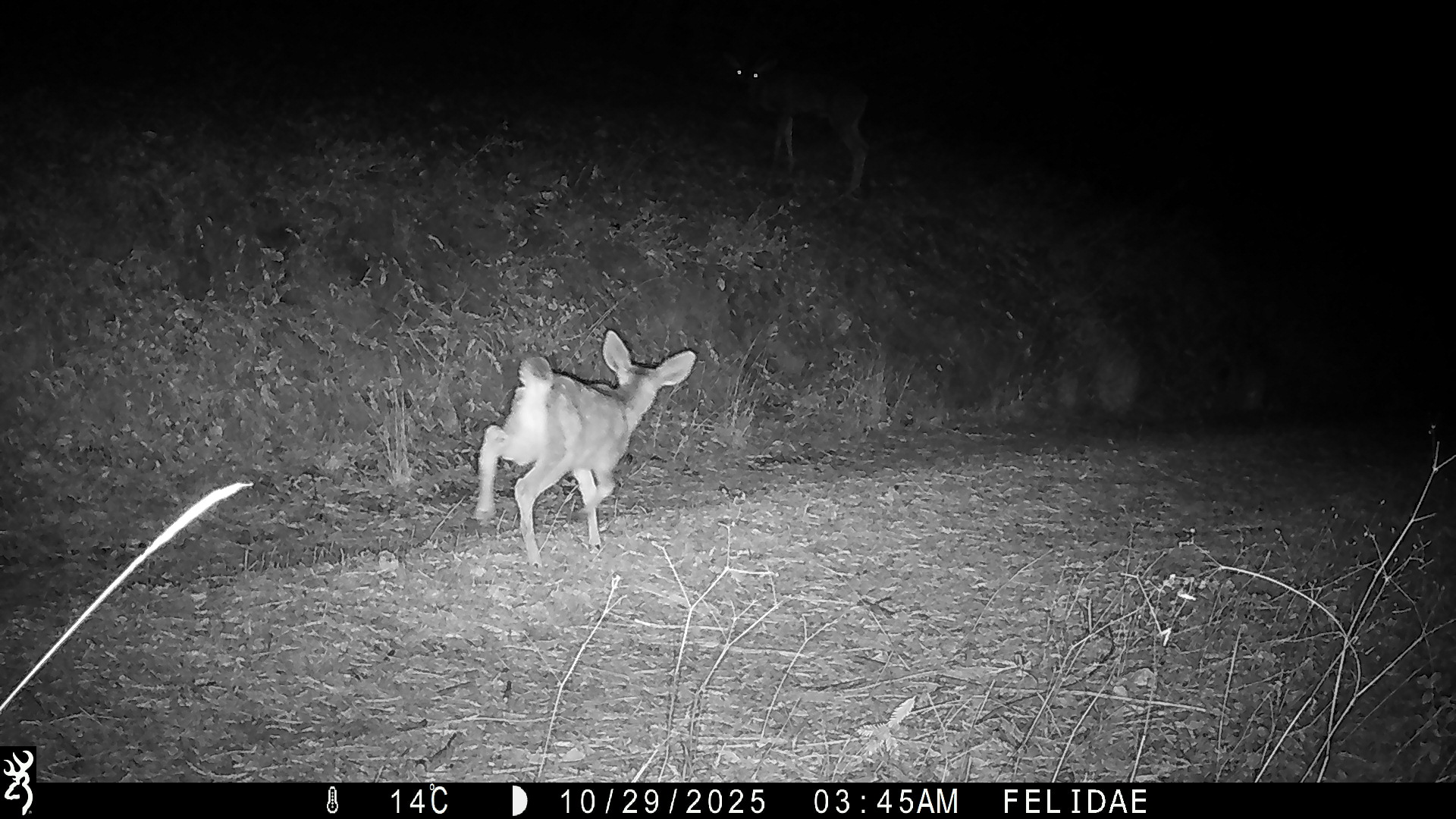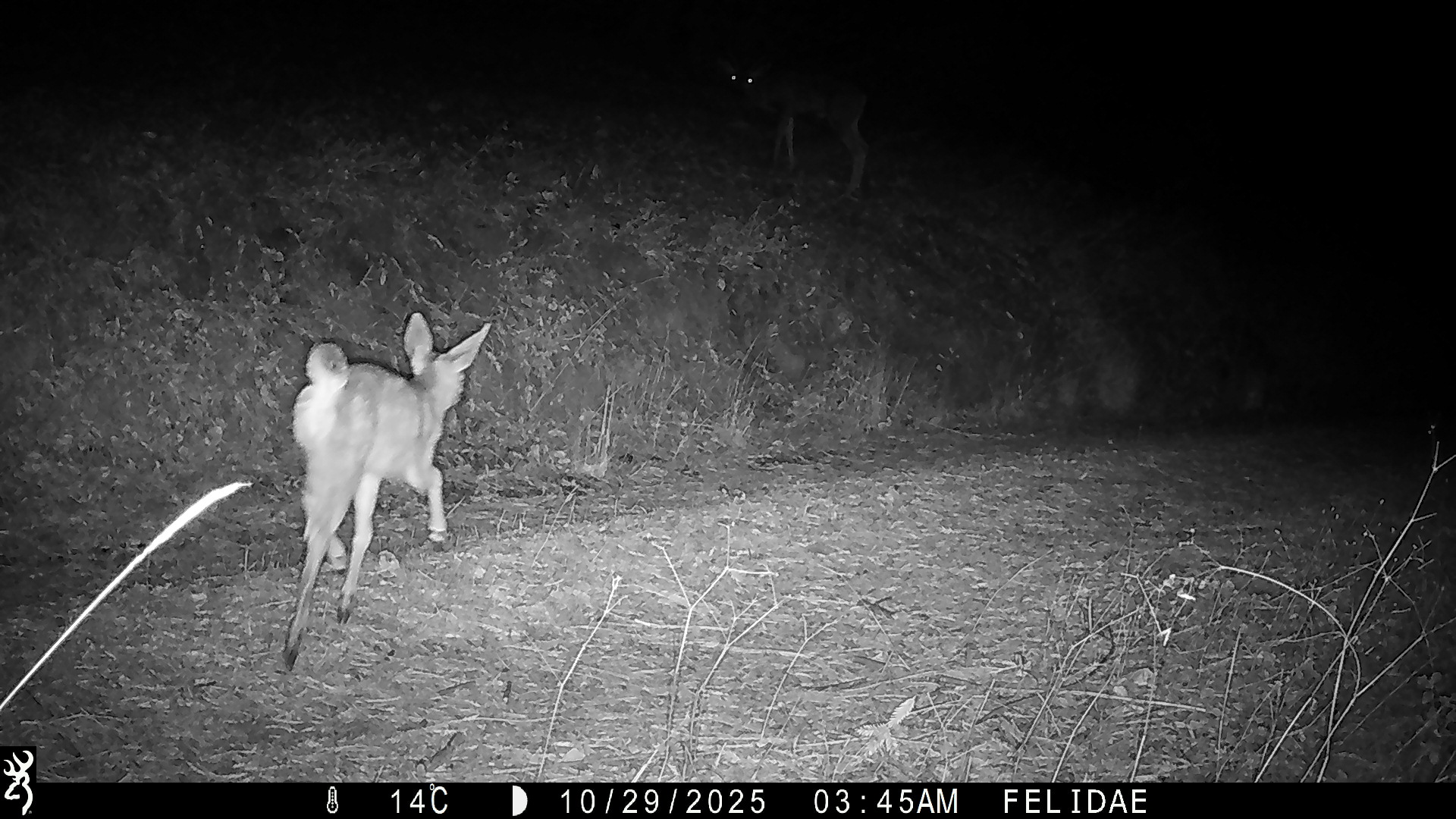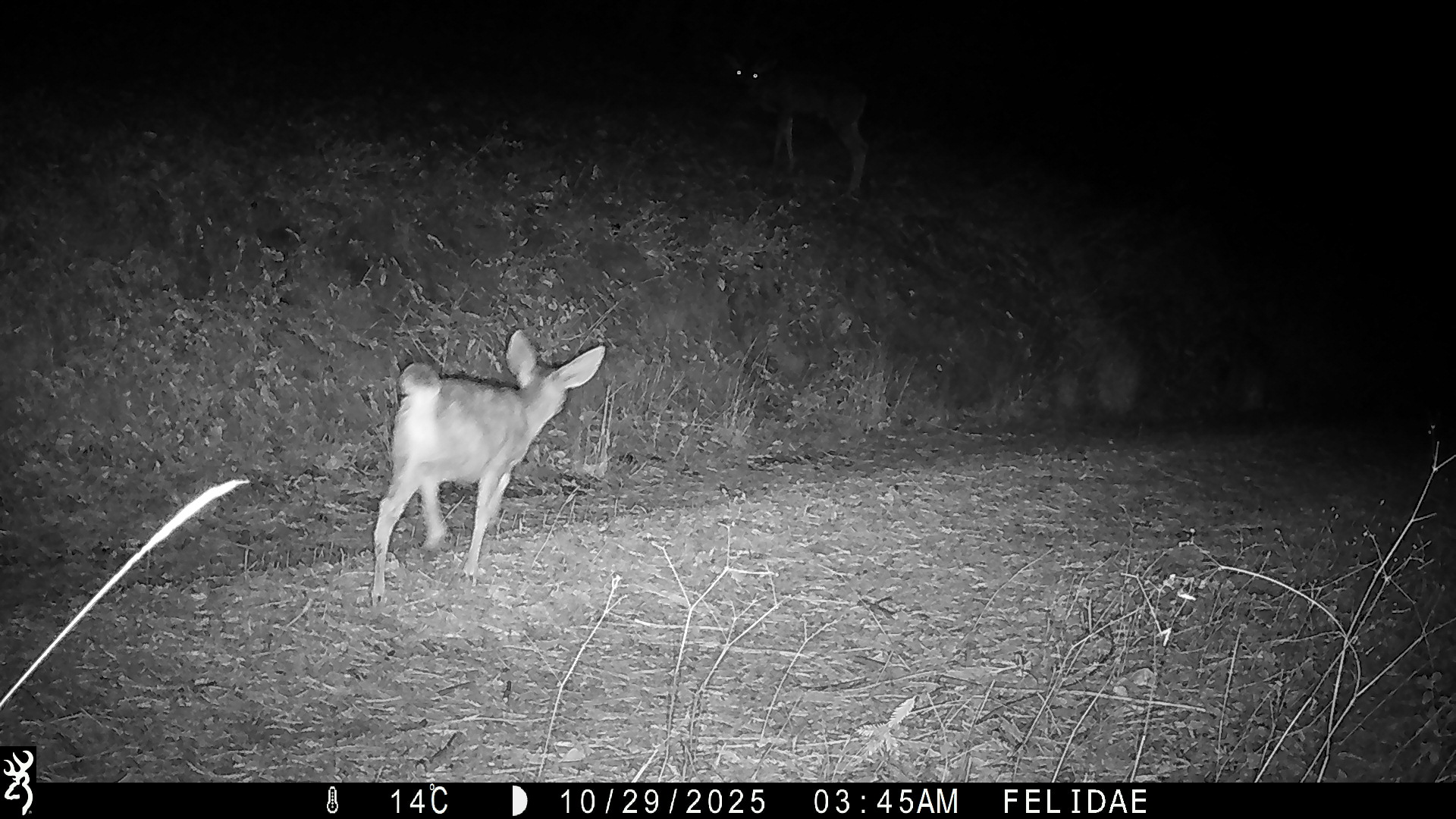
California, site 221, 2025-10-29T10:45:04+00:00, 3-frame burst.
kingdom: Animalia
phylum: Chordata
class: Mammalia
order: Artiodactyla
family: Cervidae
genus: Odocoileus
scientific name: Odocoileus hemionus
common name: mule deer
Mule deer (Odocoileus hemionus).